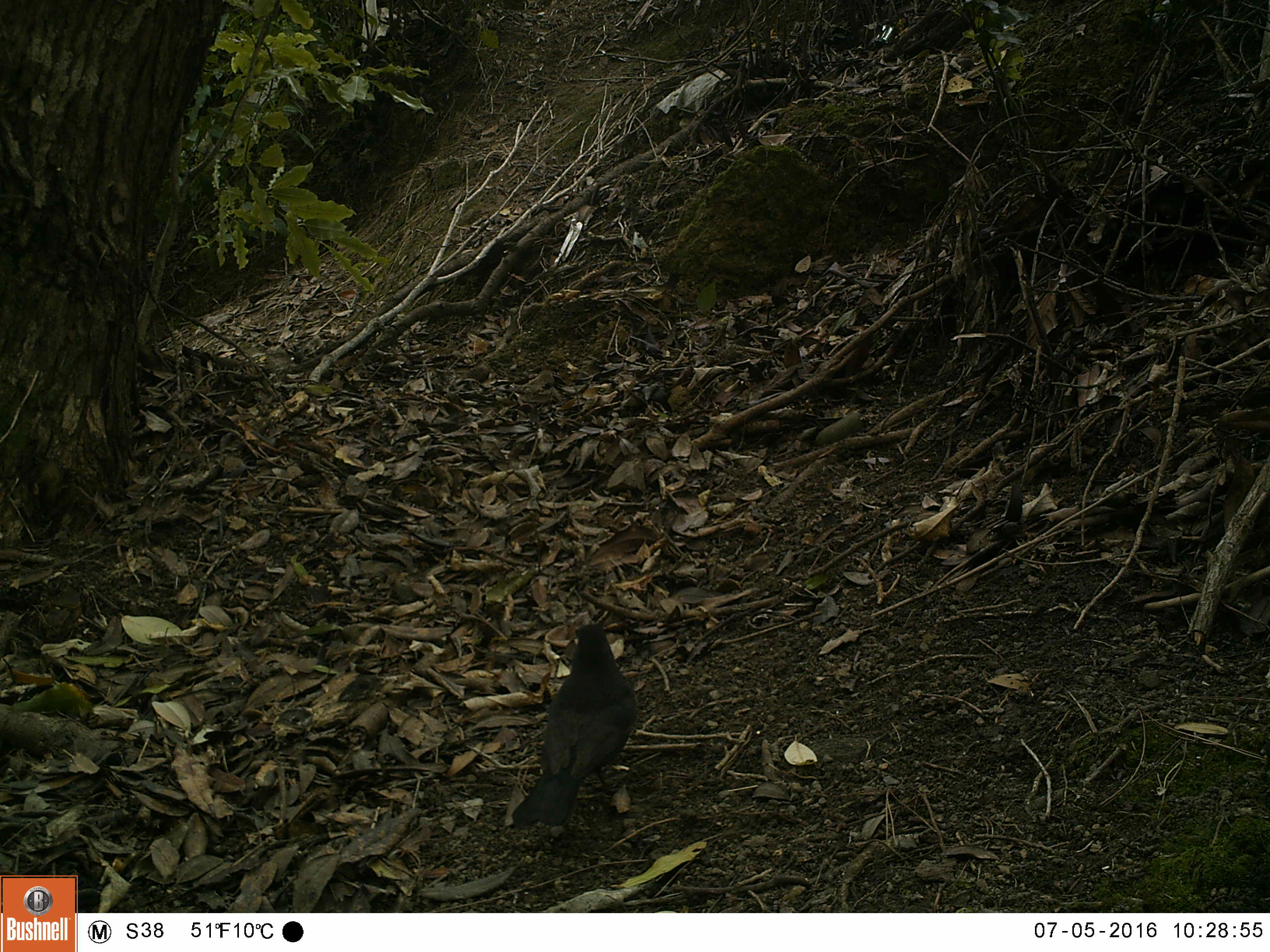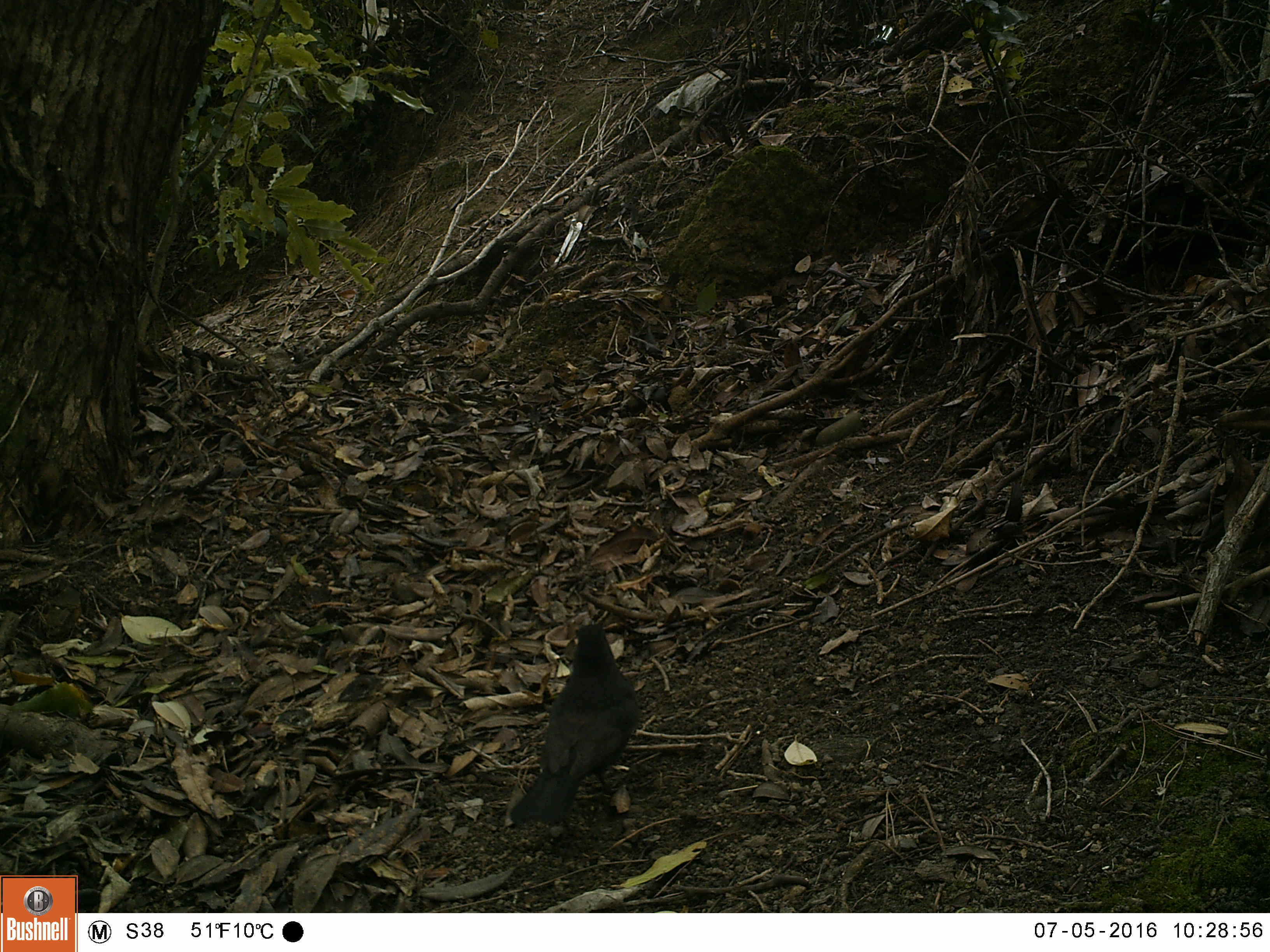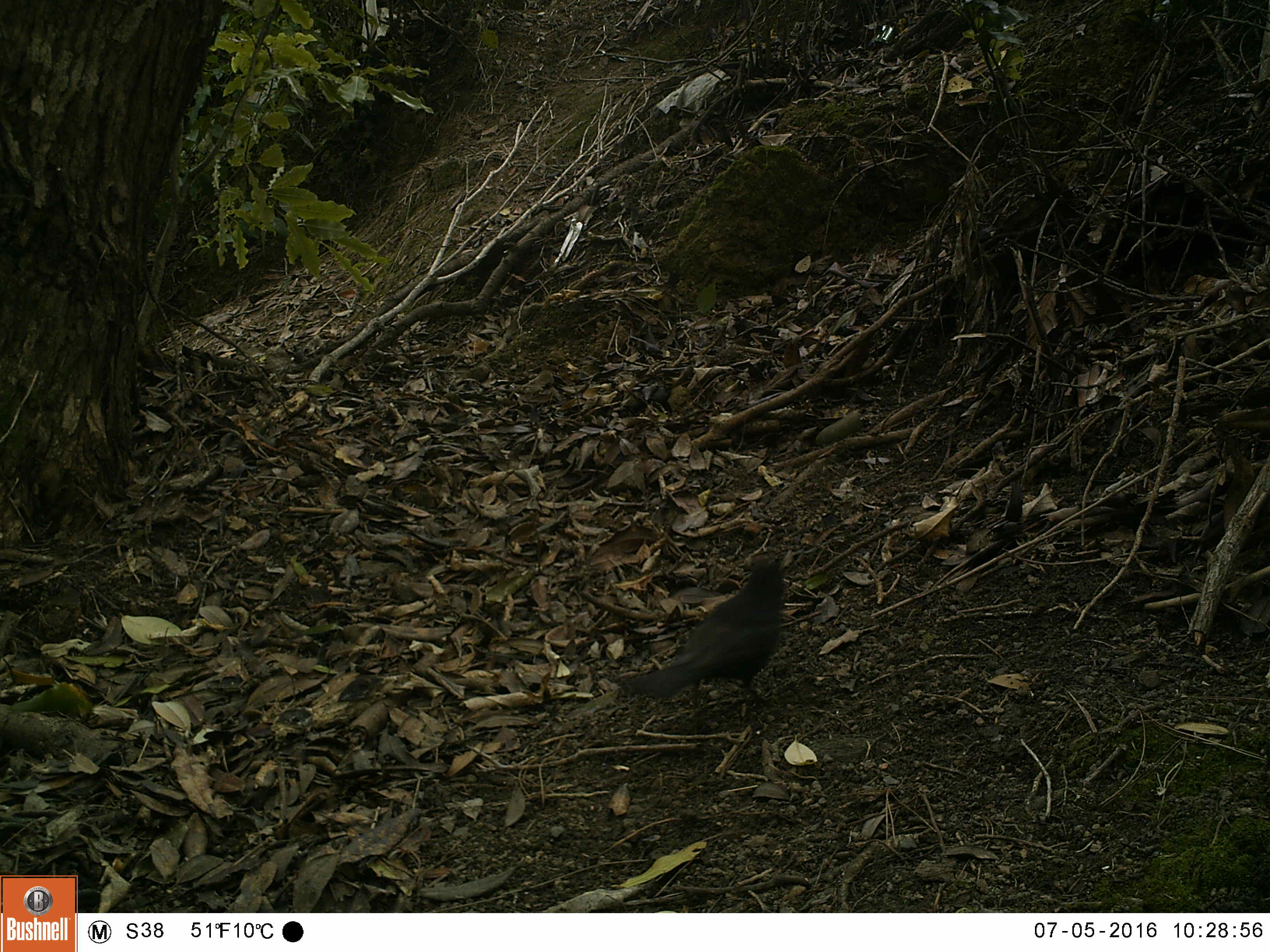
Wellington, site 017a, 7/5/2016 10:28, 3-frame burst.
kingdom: Animalia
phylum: Chordata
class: Aves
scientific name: Aves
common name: bird